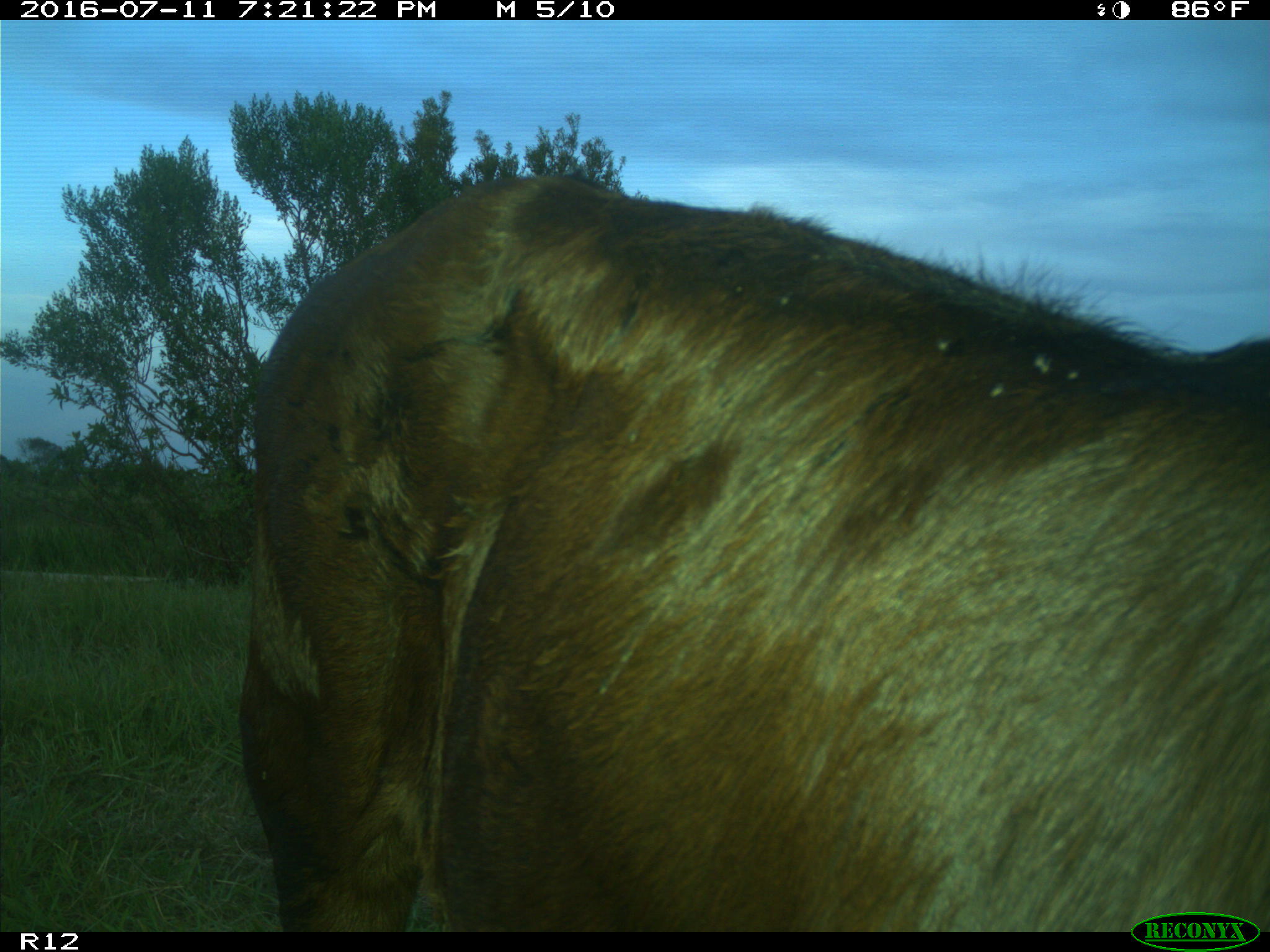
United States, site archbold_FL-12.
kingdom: Animalia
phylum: Chordata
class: Mammalia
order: Artiodactyla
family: Bovidae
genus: Bos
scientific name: Bos taurus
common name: domestic cow